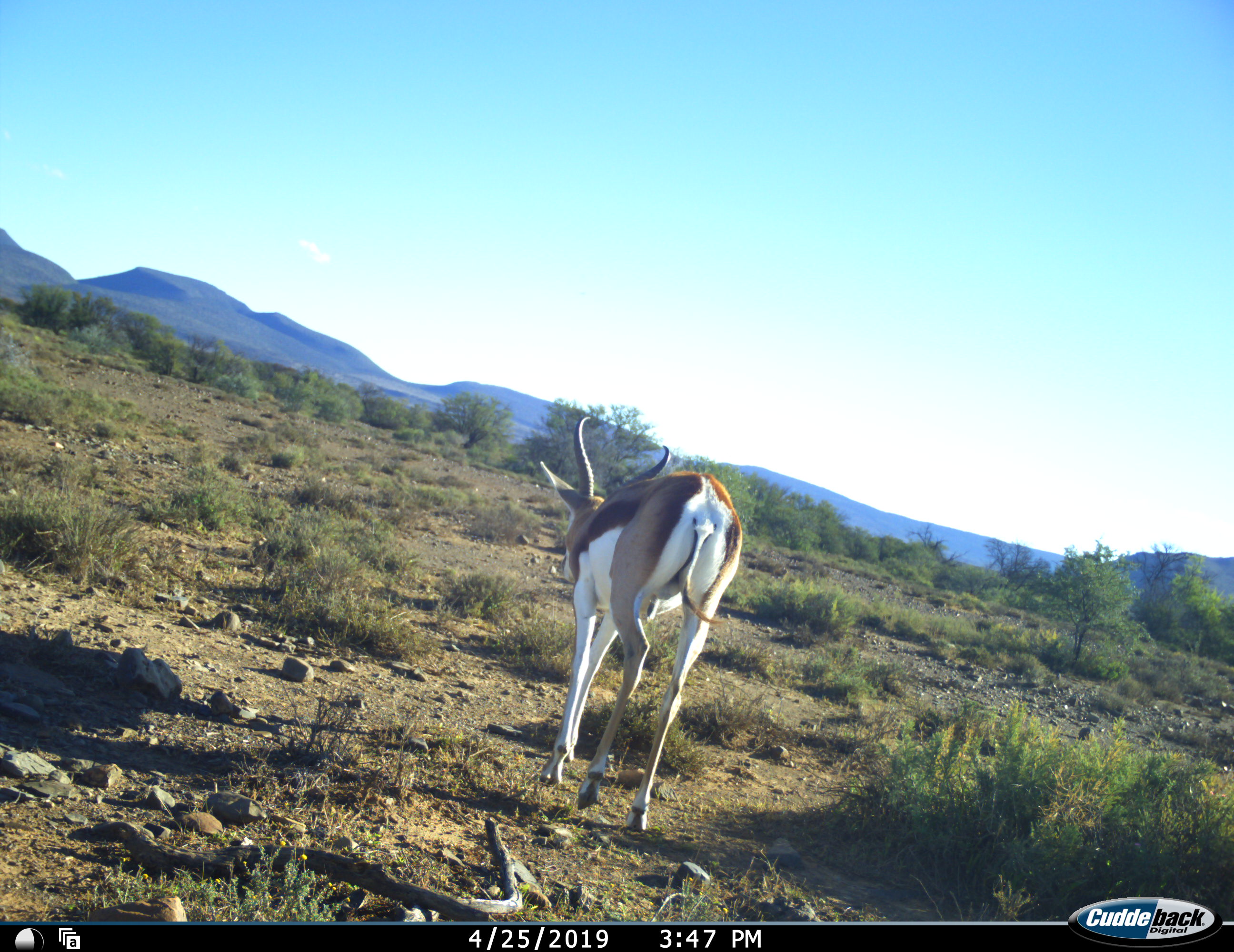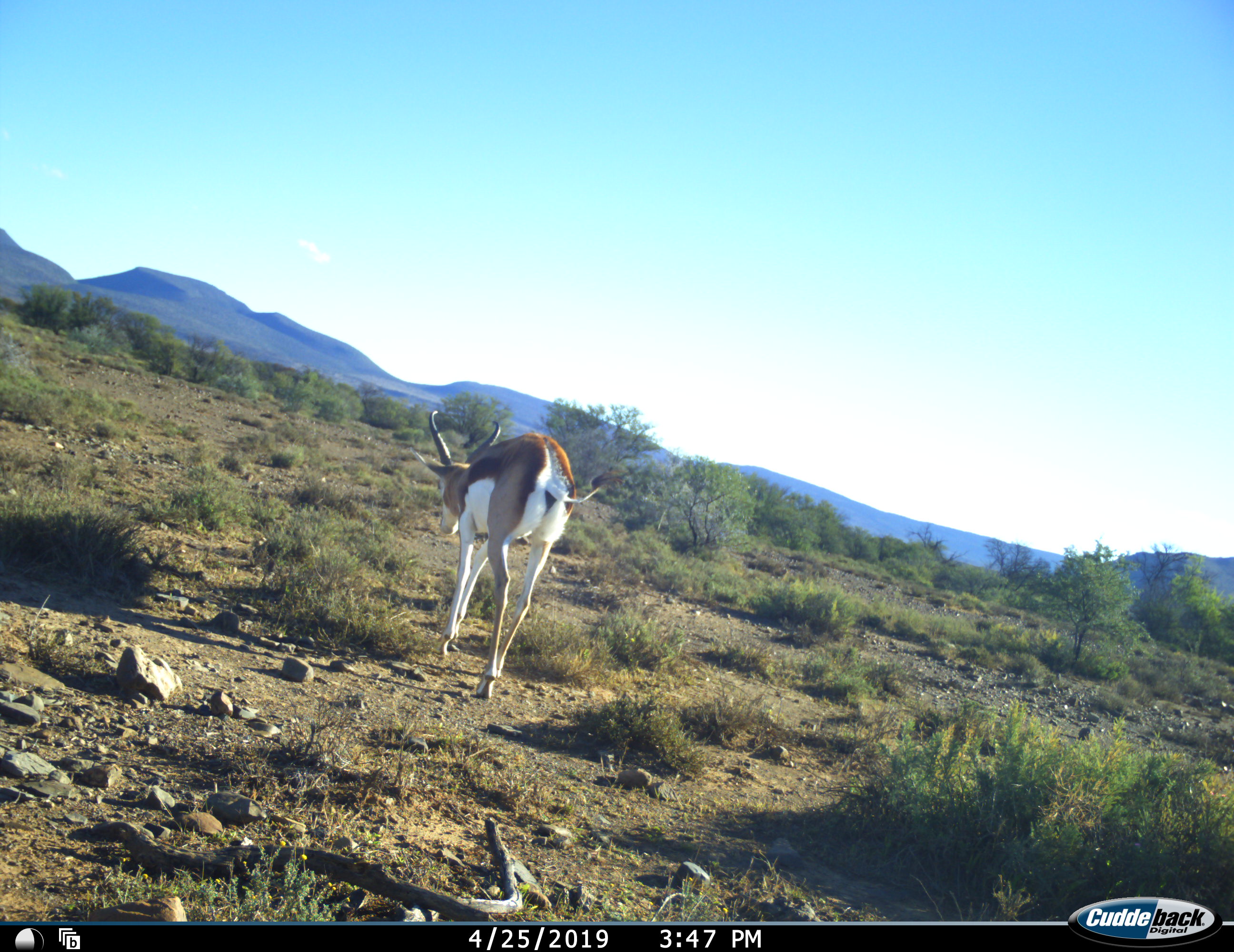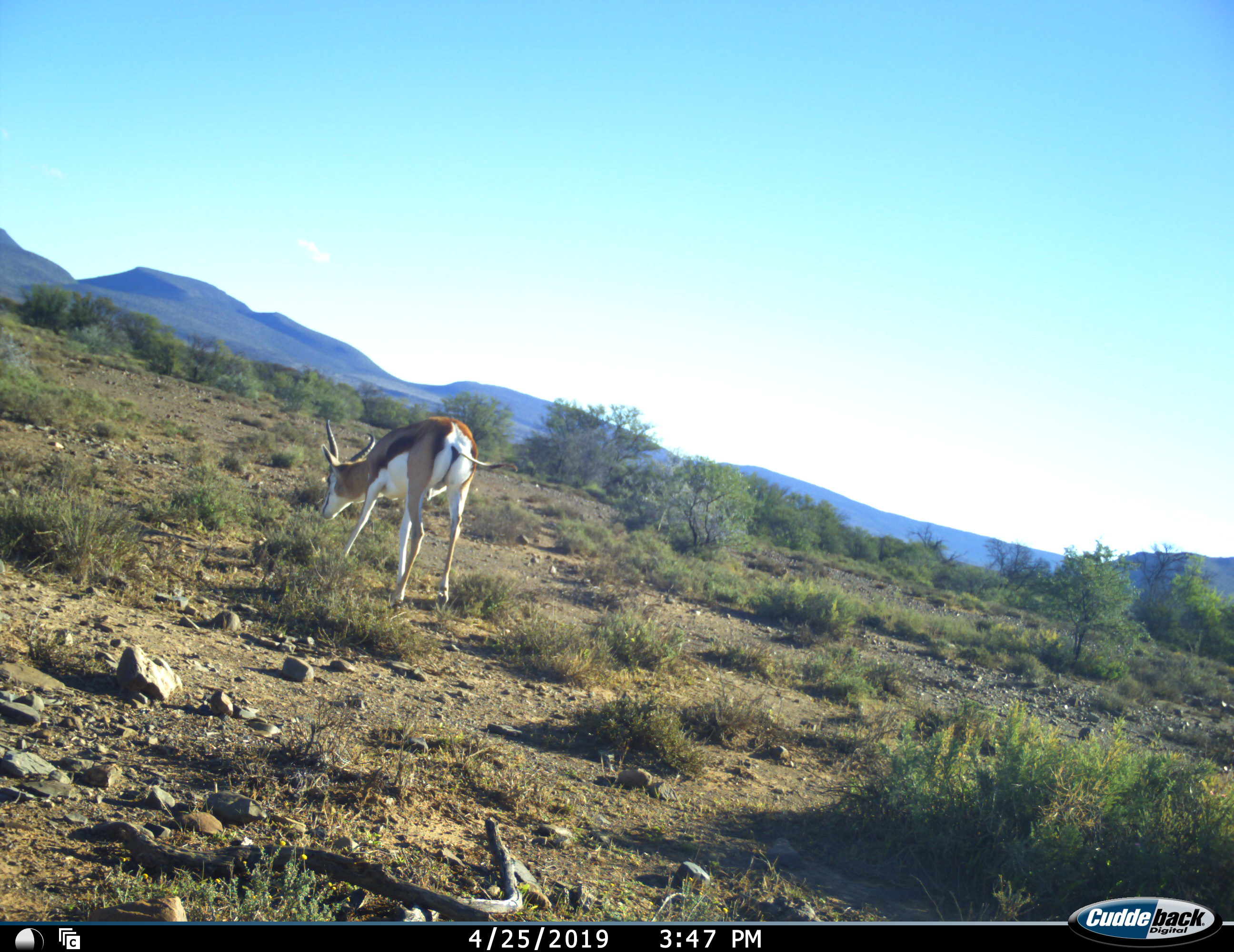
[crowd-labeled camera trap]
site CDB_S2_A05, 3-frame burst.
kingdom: Animalia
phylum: Chordata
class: Mammalia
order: Artiodactyla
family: Bovidae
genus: Antidorcas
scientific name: Antidorcas marsupialis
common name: springbok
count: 1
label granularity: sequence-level